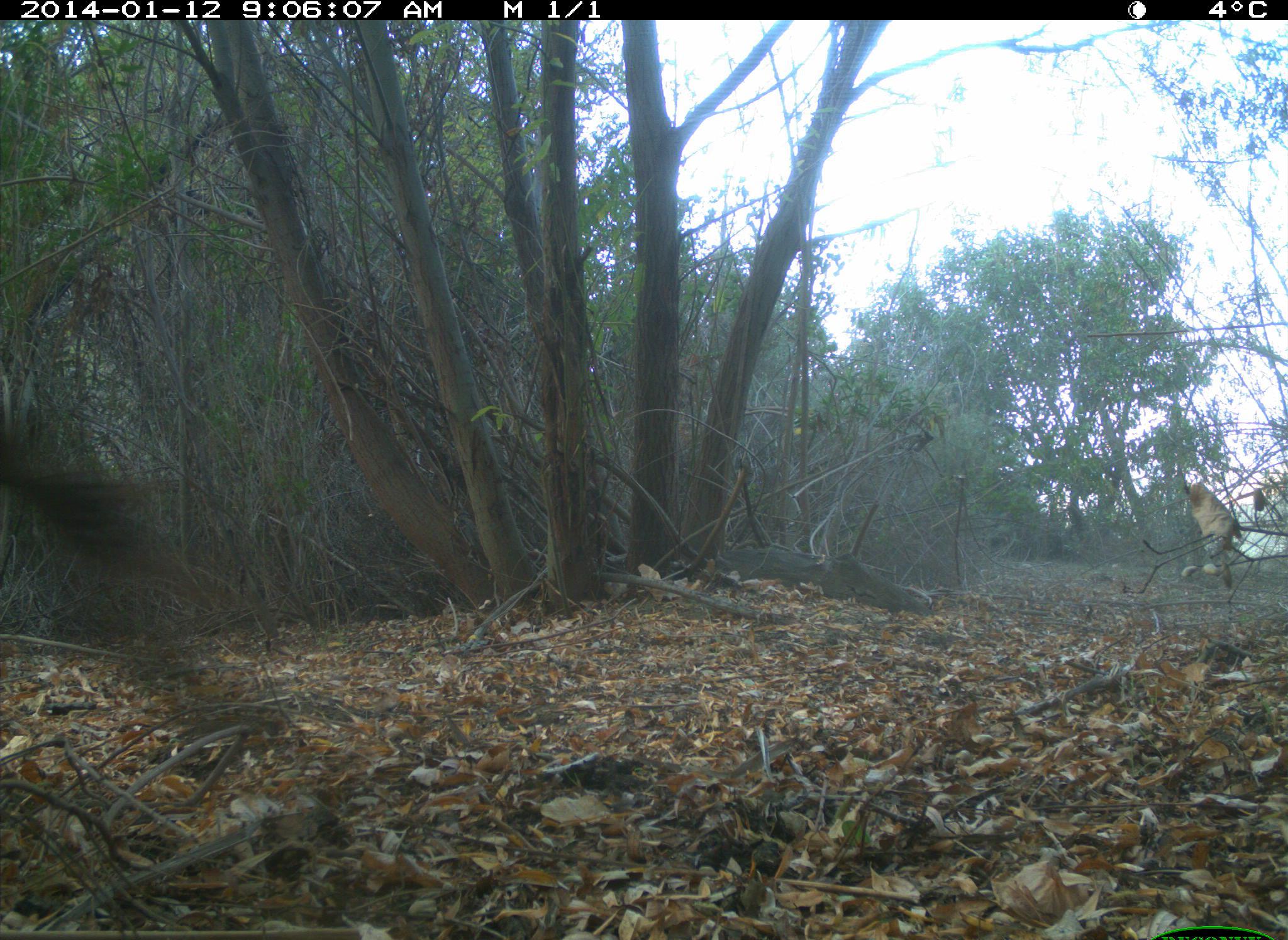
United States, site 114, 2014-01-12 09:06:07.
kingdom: Animalia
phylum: Chordata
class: Mammalia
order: Carnivora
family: Canidae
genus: Canis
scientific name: Canis latrans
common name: coyote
Coyote (Canis latrans).